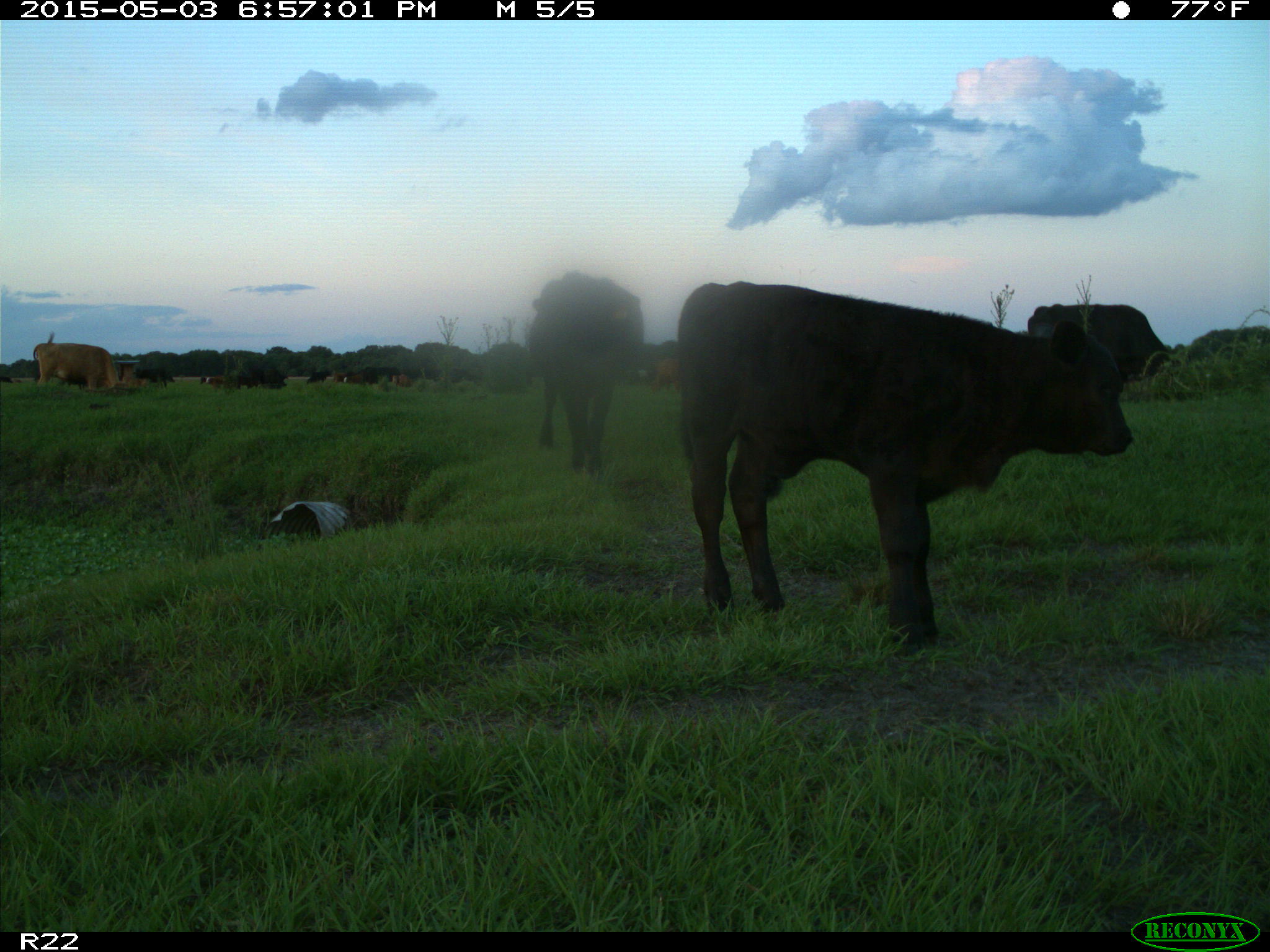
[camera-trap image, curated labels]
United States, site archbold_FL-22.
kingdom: Animalia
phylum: Chordata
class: Mammalia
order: Artiodactyla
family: Bovidae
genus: Bos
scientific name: Bos taurus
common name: domestic cow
Bos taurus (domestic cow).